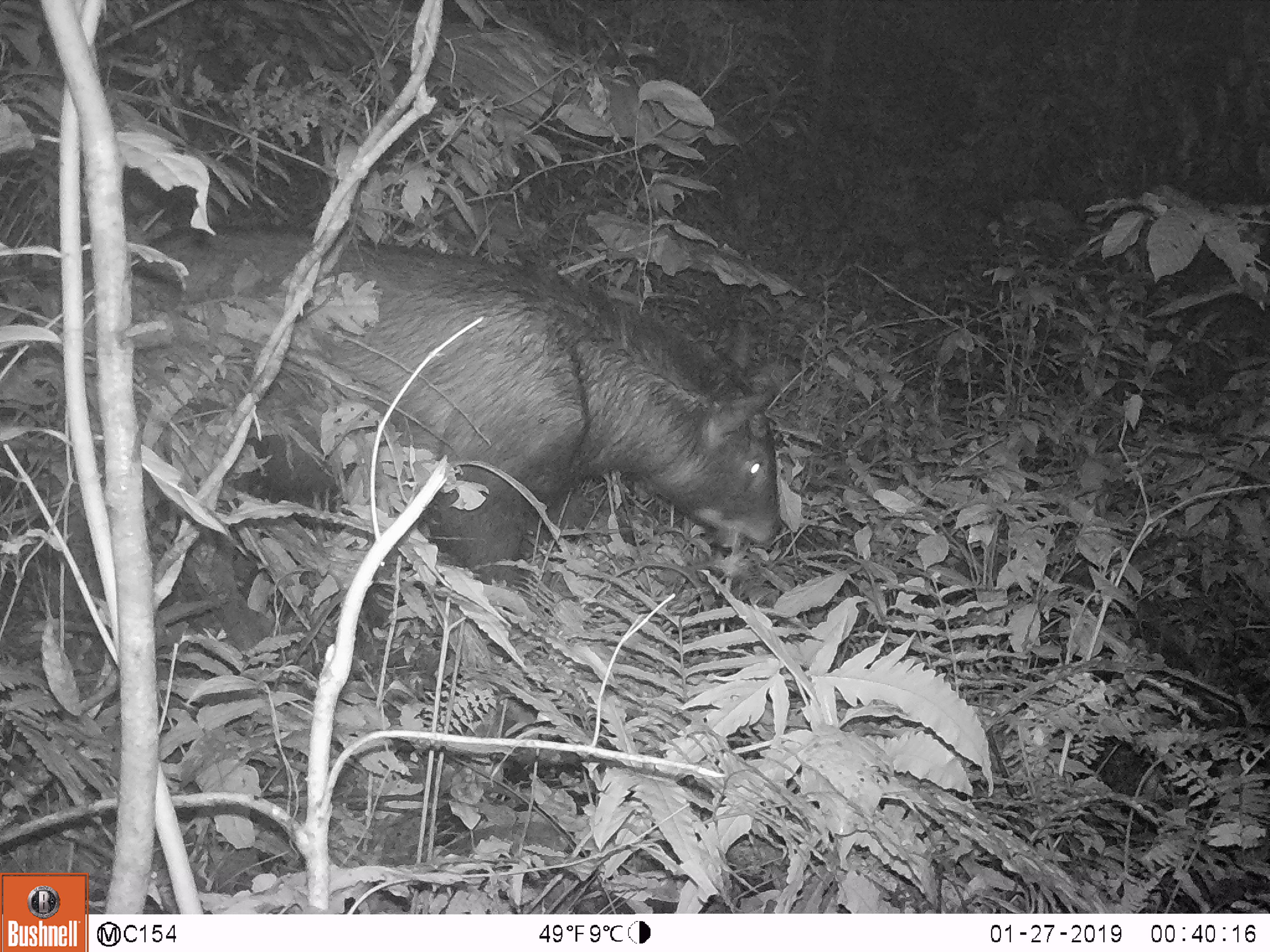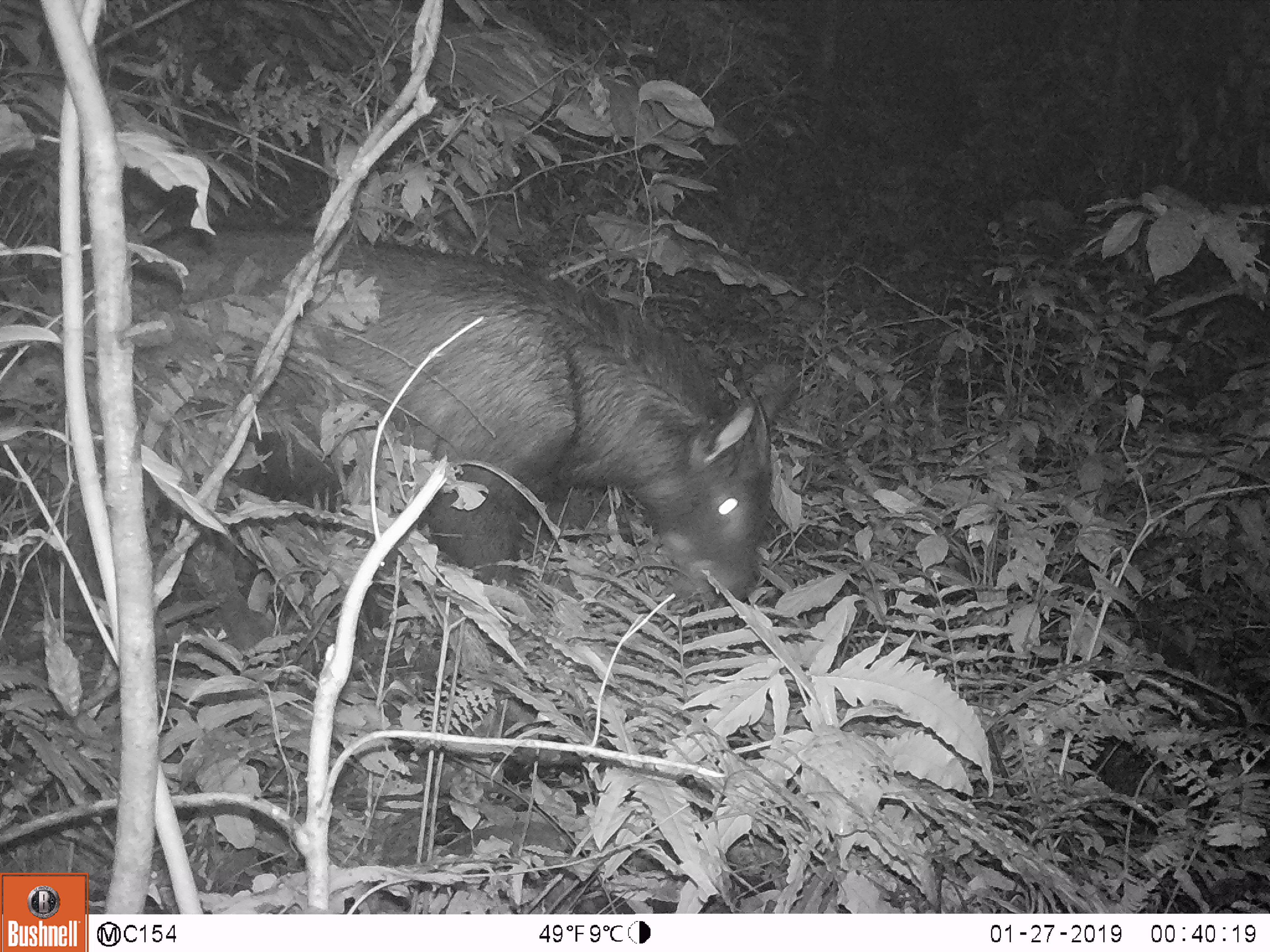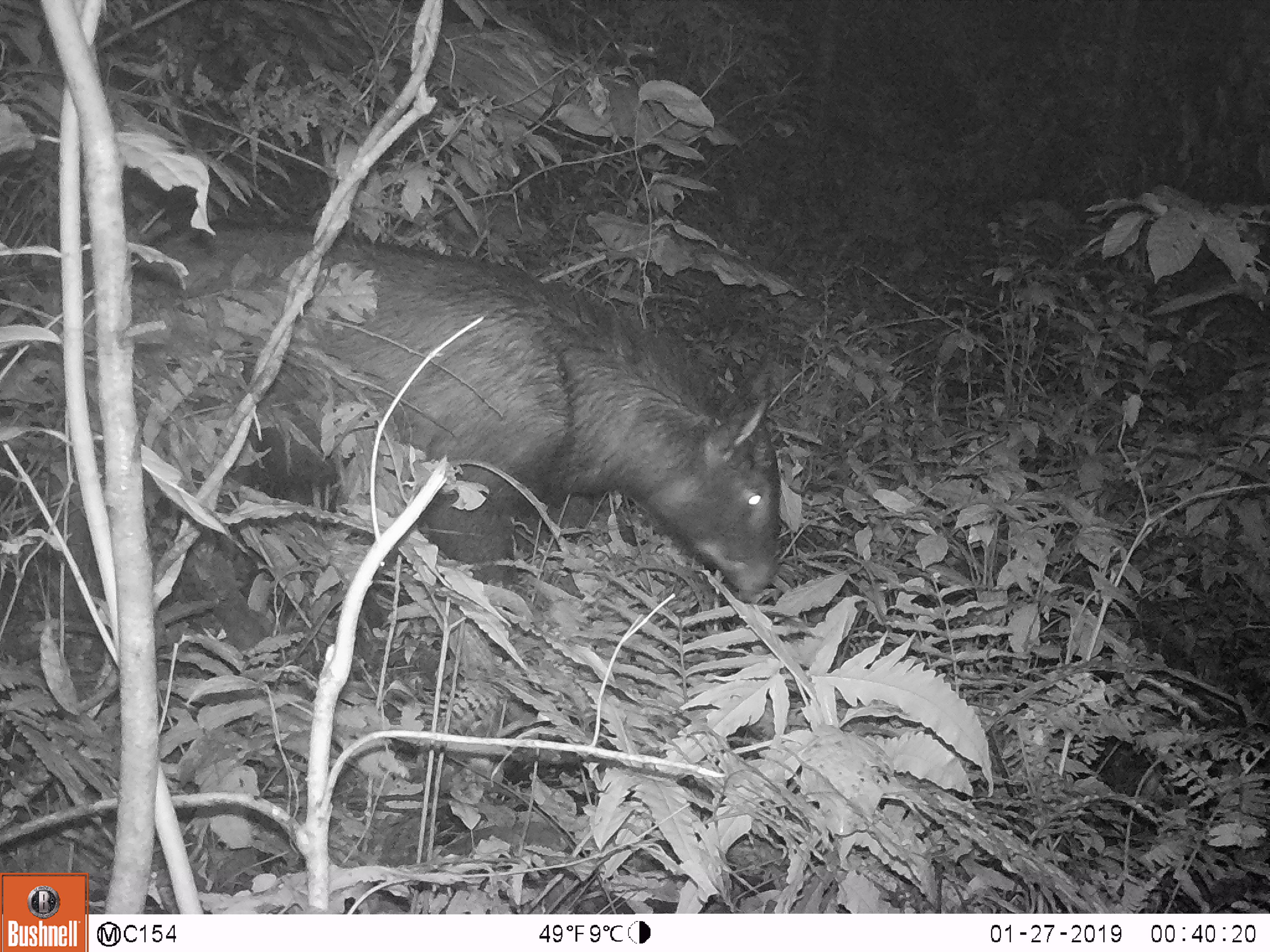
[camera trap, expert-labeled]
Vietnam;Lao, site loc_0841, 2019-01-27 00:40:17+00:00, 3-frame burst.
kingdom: Animalia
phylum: Chordata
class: Mammalia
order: Artiodactyla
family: Bovidae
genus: Capricornis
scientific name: Capricornis sumatraensis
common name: chinese serow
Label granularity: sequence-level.